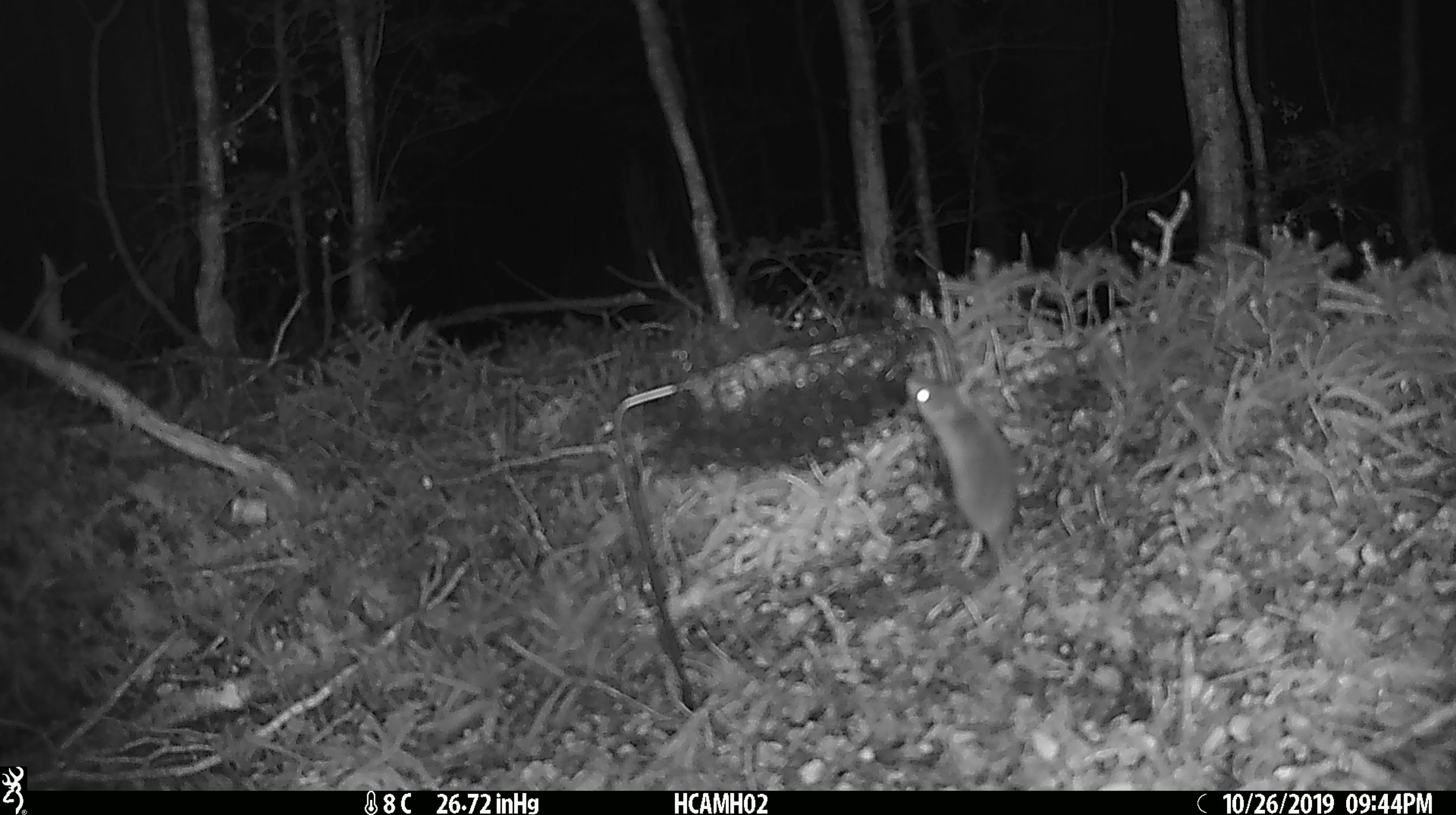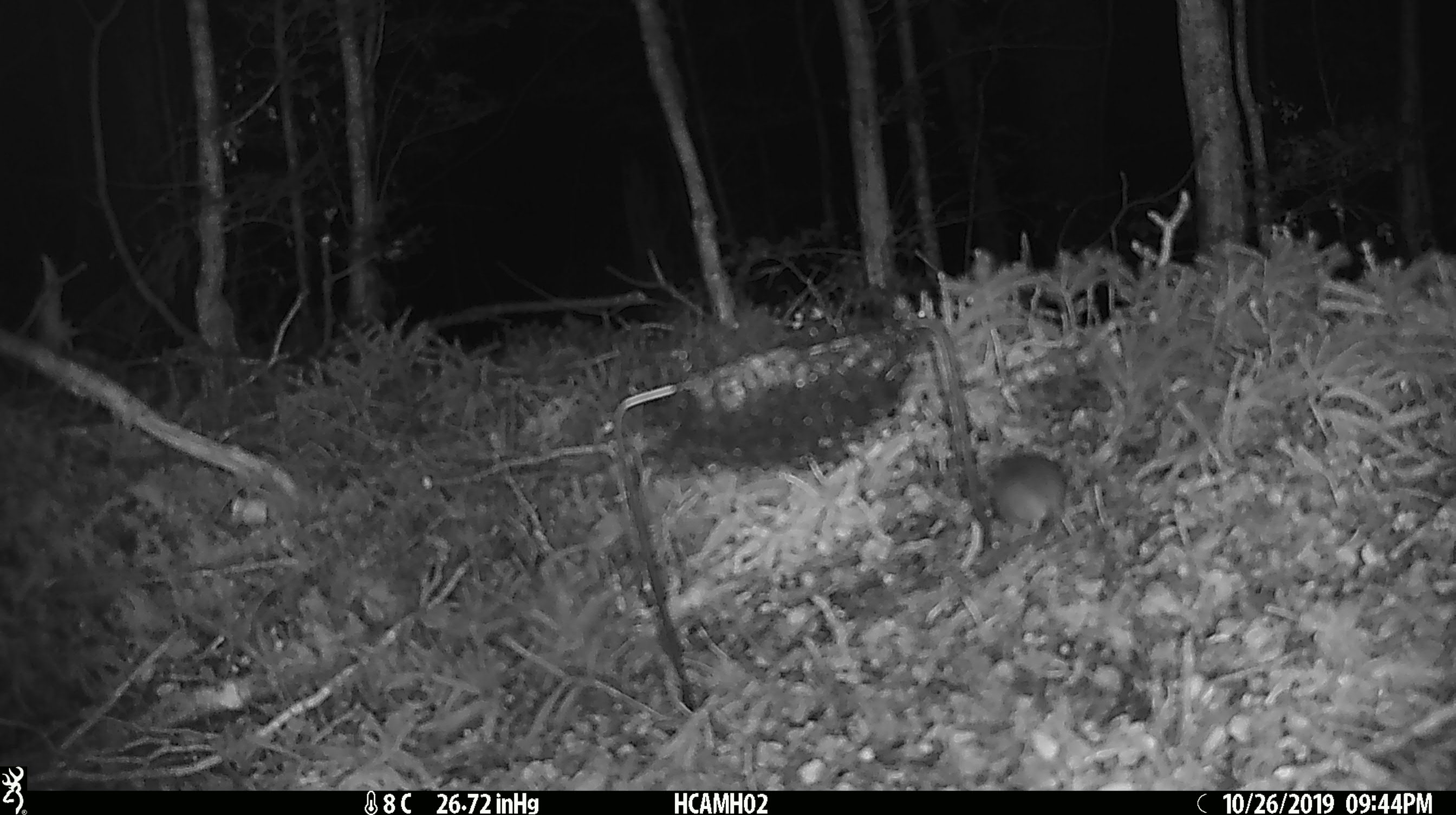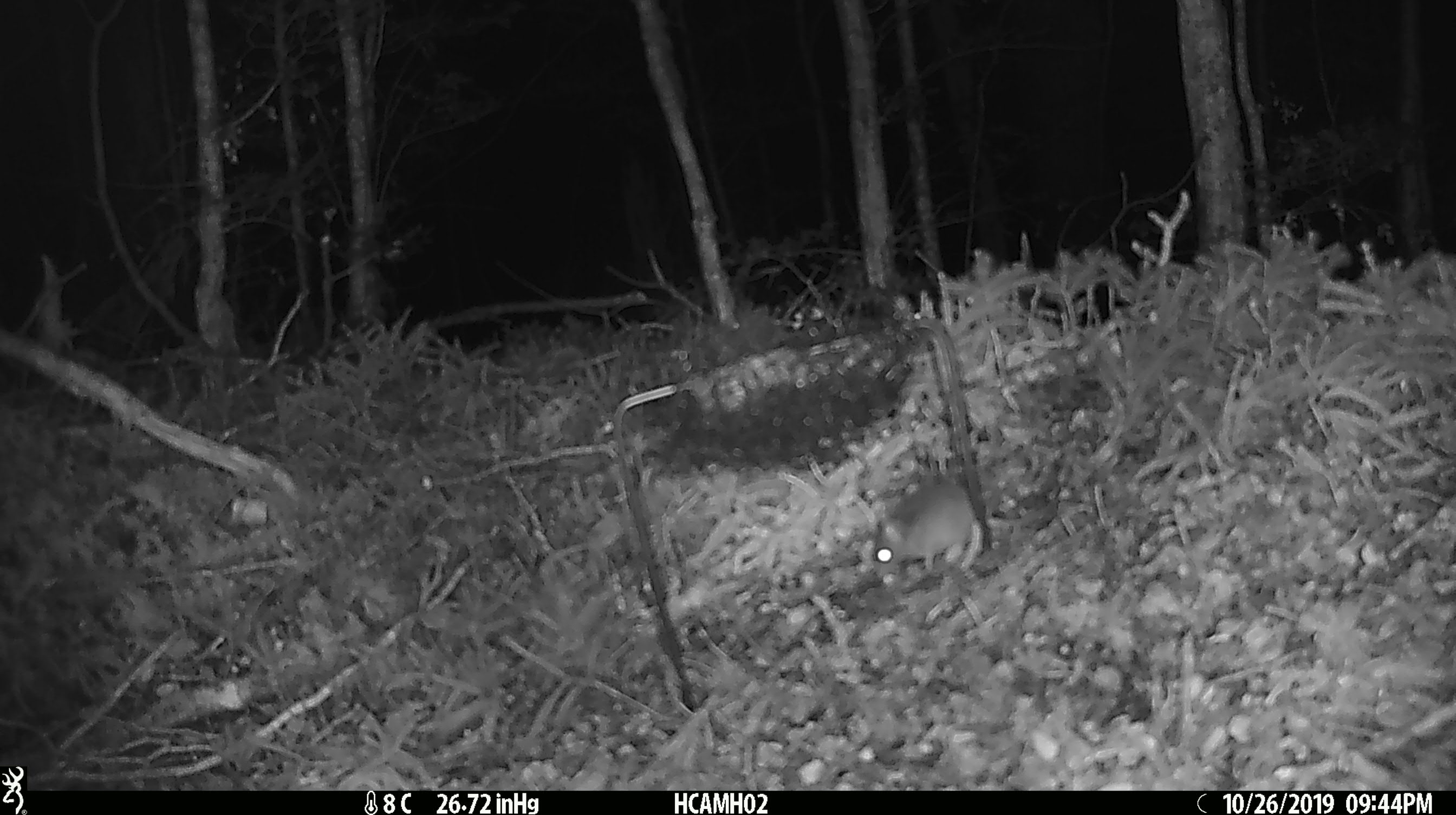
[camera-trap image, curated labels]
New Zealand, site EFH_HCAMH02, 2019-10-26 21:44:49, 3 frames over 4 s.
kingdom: Animalia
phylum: Chordata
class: Mammalia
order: Rodentia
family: Muridae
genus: Mus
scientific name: Mus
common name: mouse